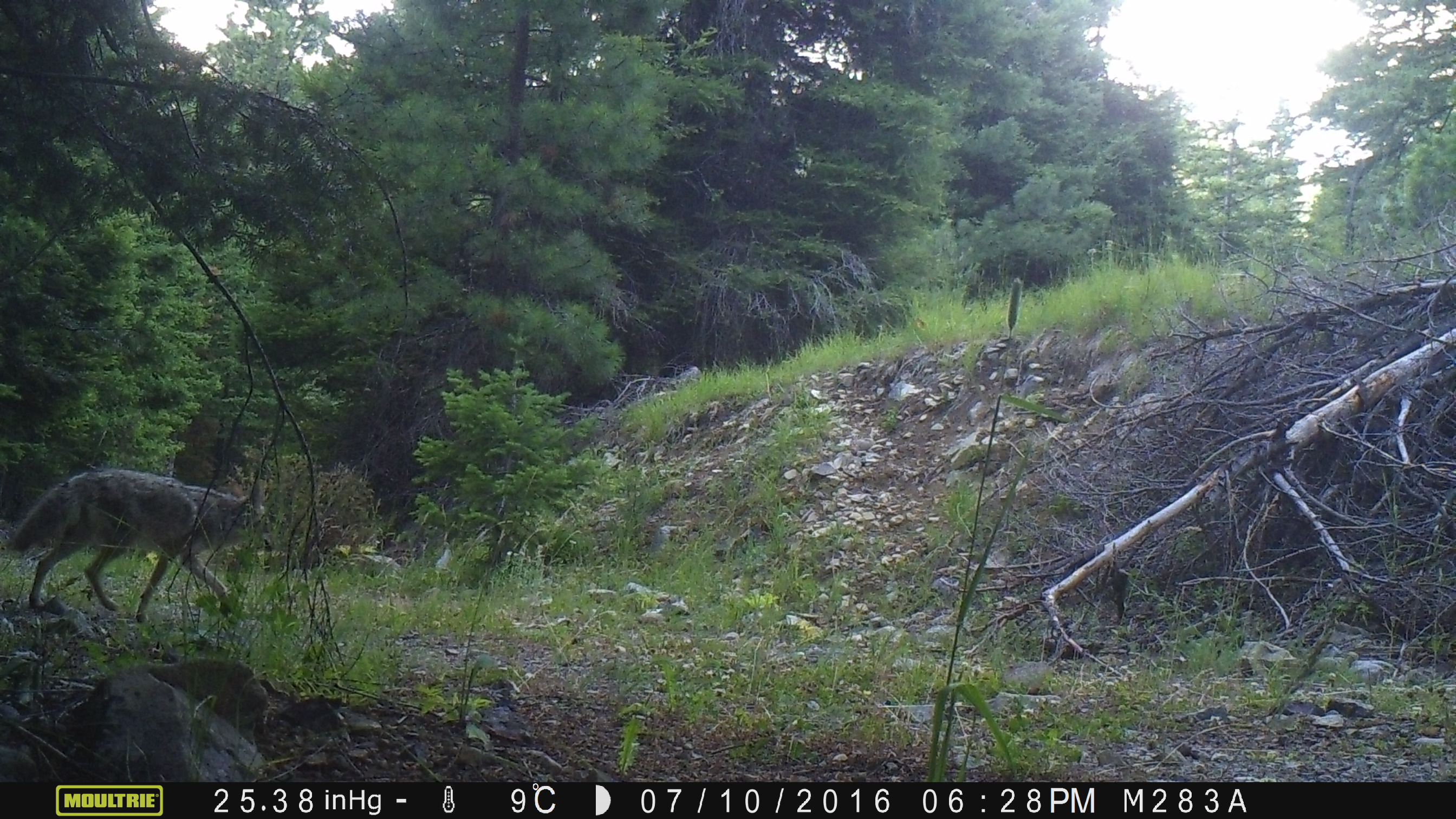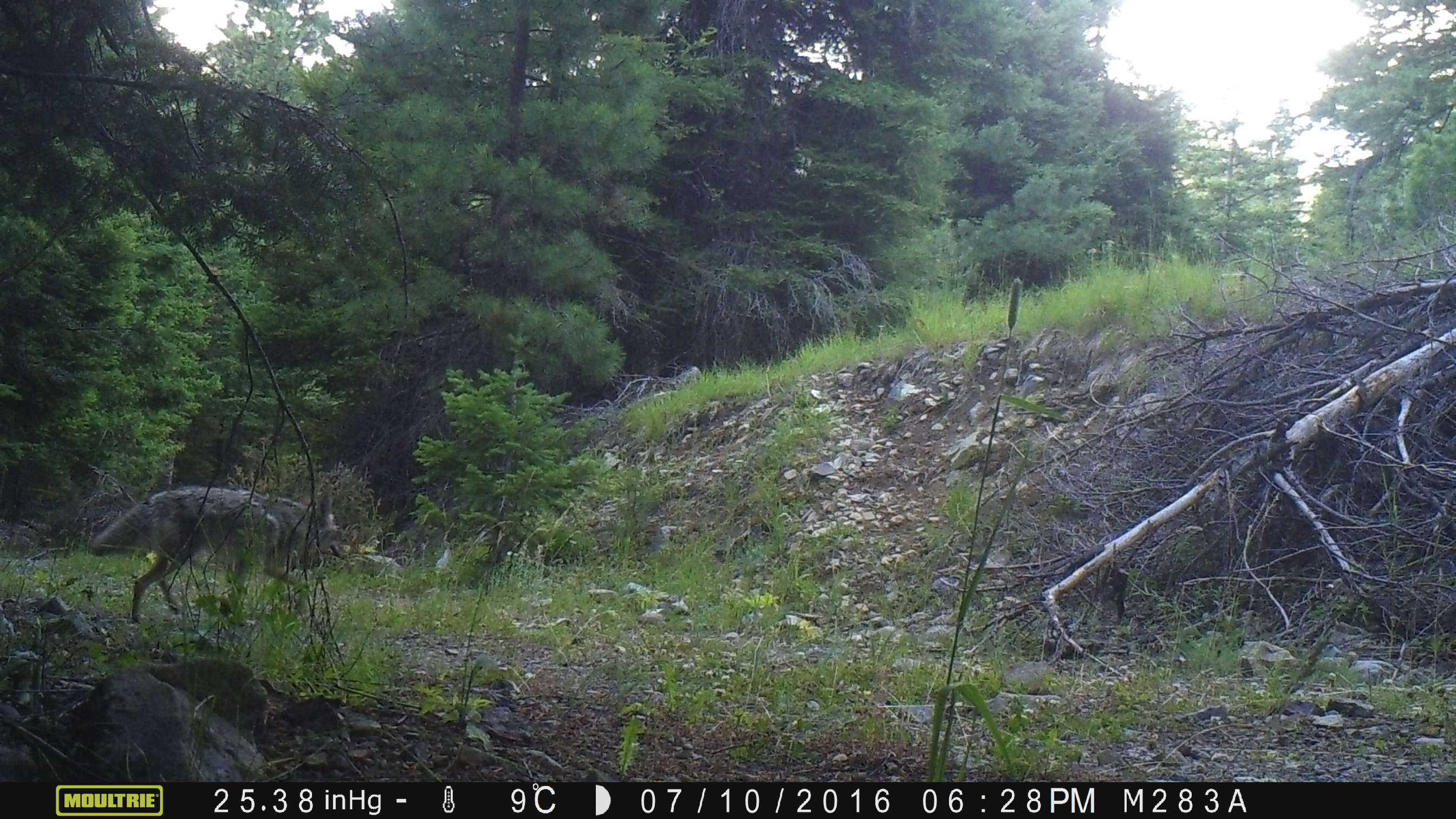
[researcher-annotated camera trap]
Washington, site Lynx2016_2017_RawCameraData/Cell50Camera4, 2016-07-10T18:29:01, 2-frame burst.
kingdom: Animalia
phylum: Chordata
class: Mammalia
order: Carnivora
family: Canidae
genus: Canis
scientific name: Canis latrans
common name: coyote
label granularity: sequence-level